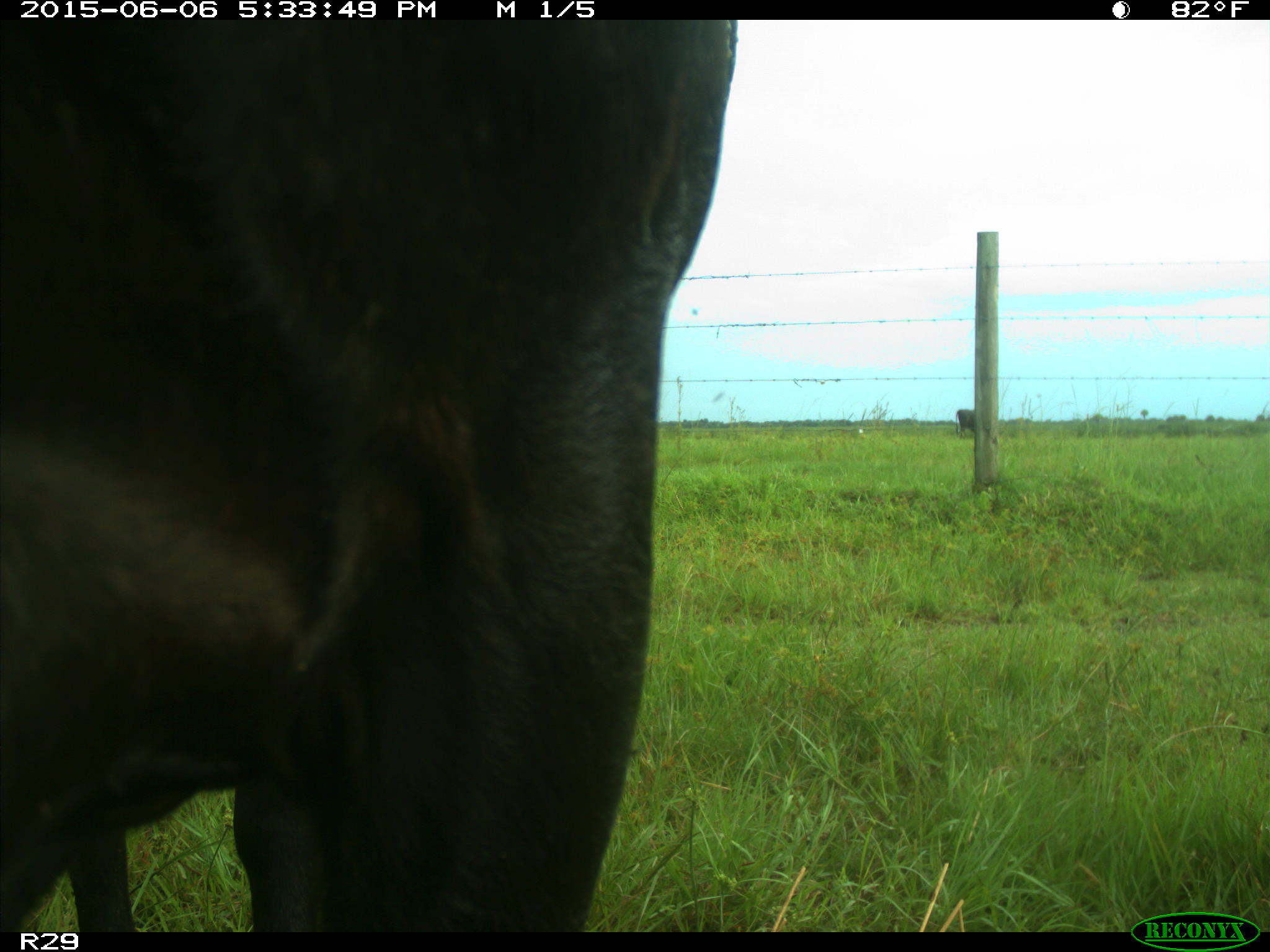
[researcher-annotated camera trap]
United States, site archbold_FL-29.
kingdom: Animalia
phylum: Chordata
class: Mammalia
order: Artiodactyla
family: Bovidae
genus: Bos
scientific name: Bos taurus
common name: domestic cow